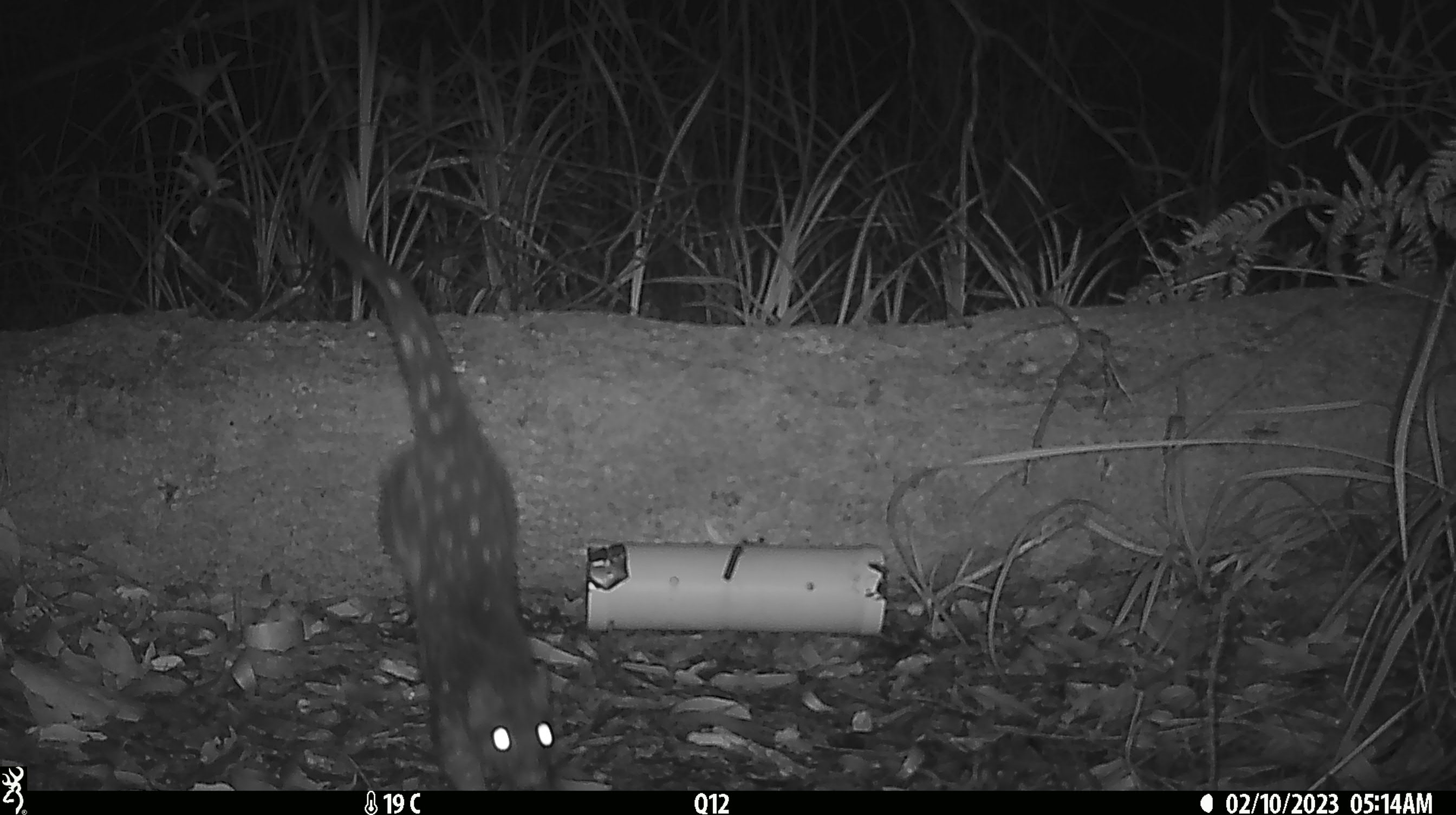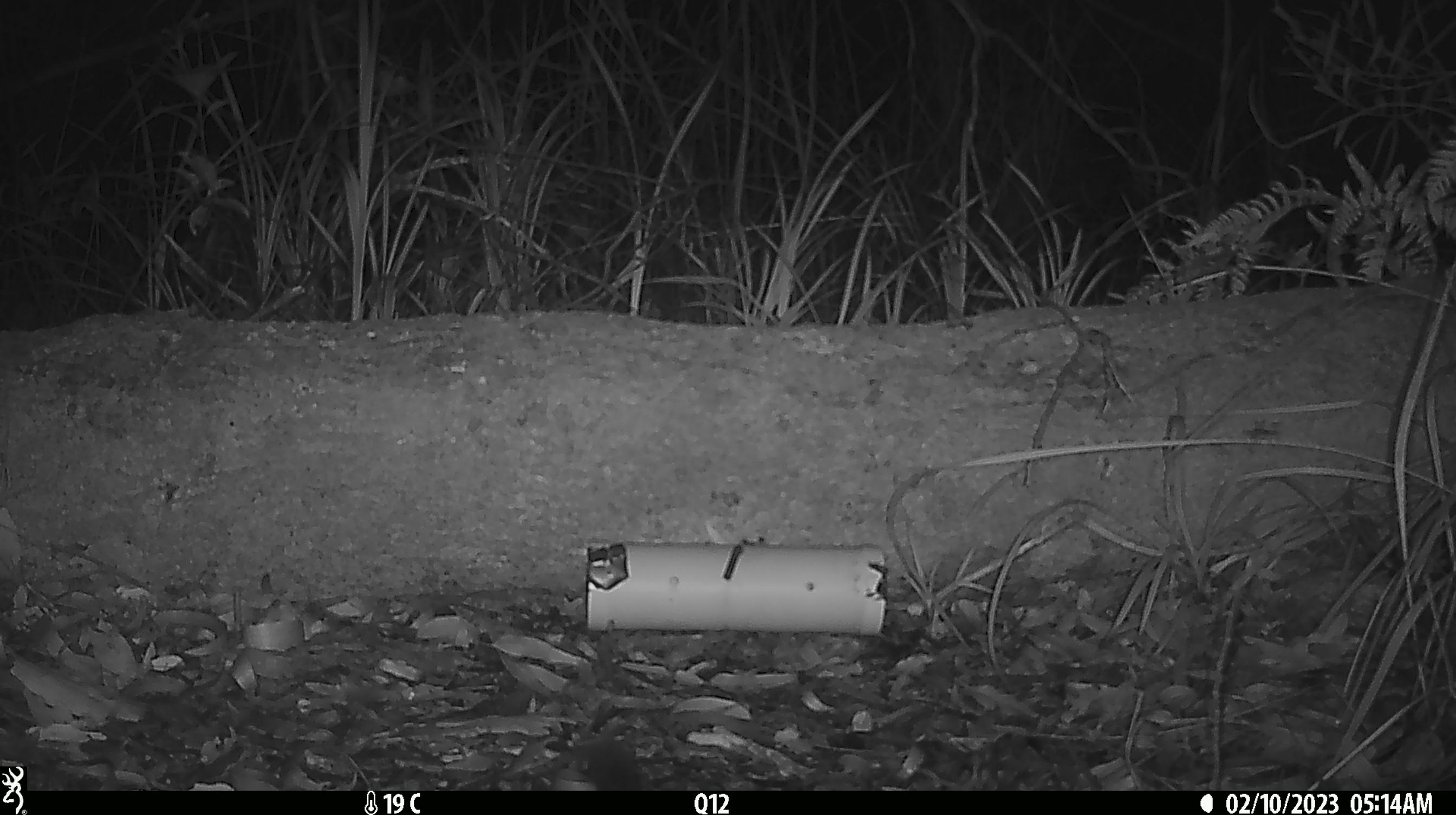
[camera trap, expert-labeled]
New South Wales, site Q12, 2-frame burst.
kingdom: Animalia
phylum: Chordata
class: Mammalia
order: Dasyuromorphia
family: Dasyuridae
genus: Dasyurus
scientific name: Dasyurus maculatus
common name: spotted-tailed quoll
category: quoll